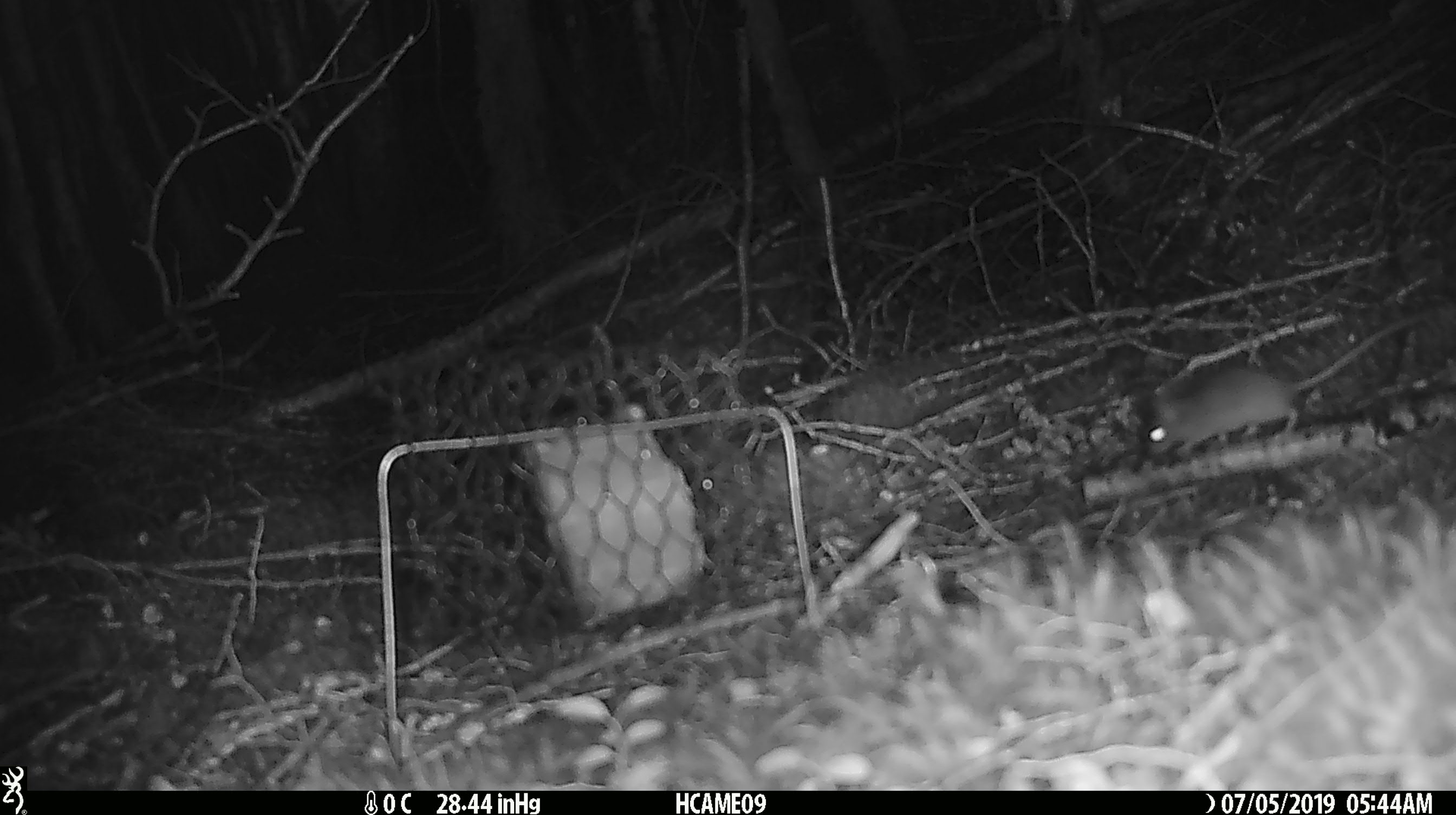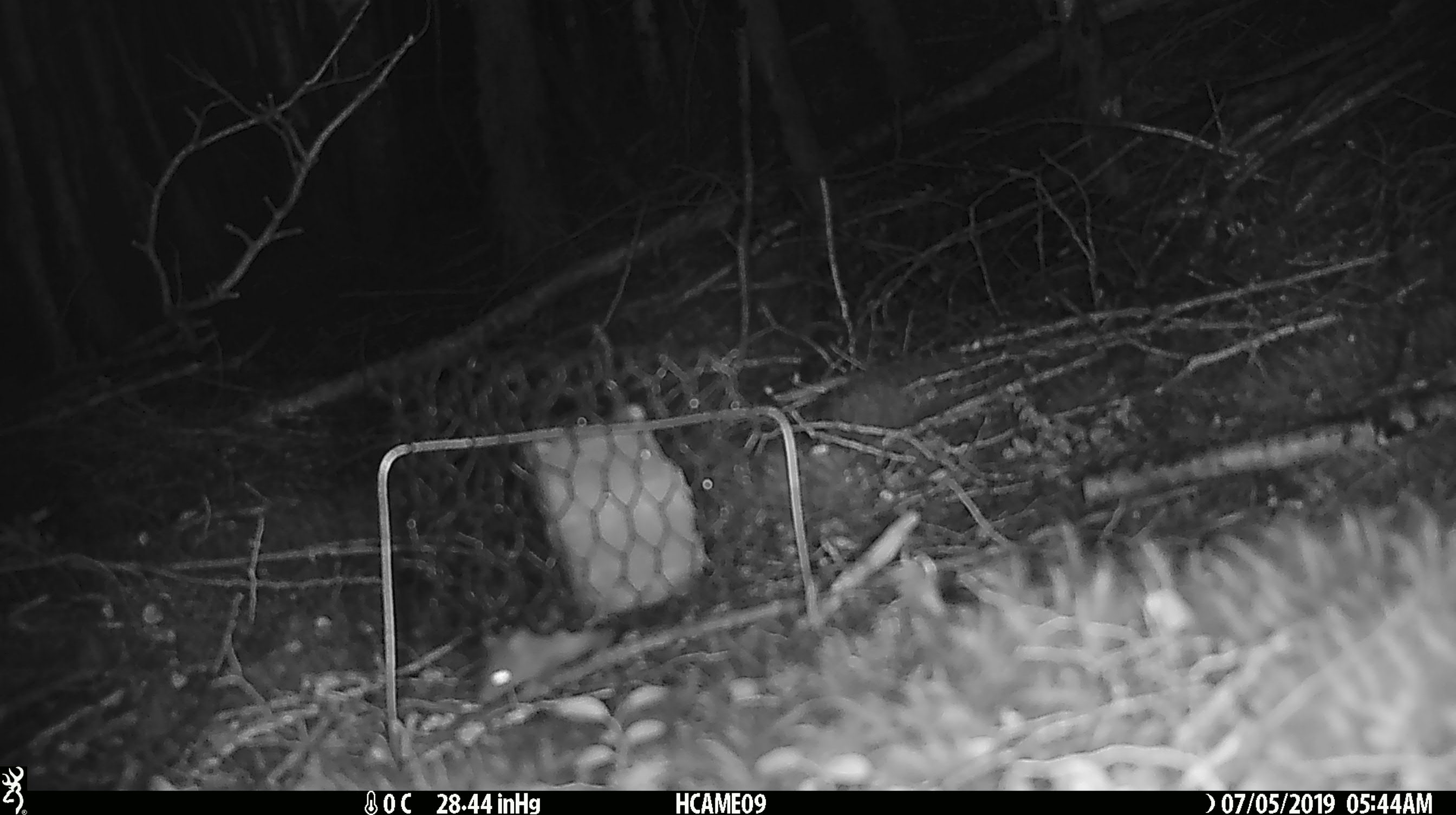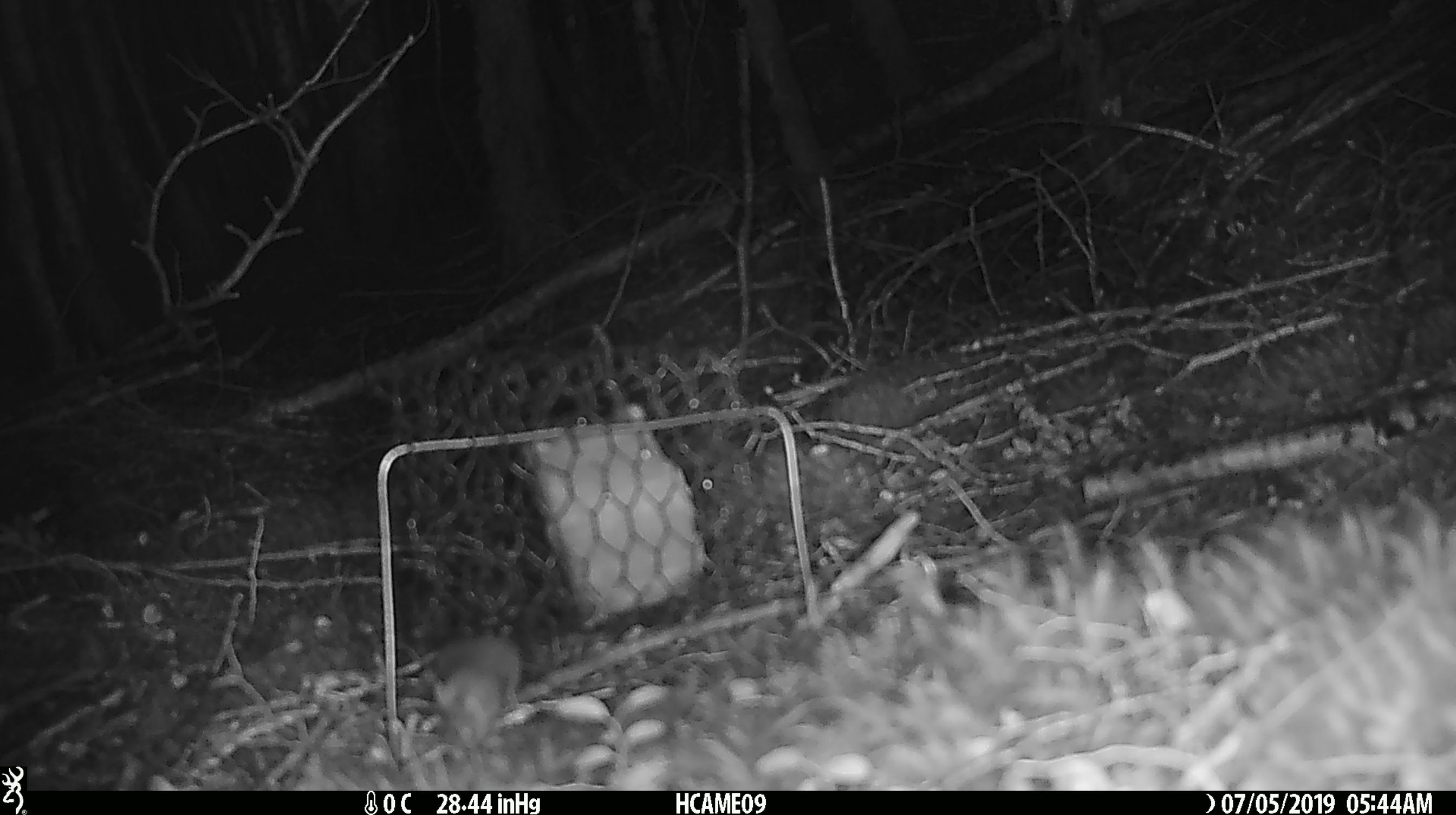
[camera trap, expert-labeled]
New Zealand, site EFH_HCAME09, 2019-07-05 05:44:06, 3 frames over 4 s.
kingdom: Animalia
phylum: Chordata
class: Mammalia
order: Rodentia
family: Muridae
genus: Mus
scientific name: Mus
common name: mouse